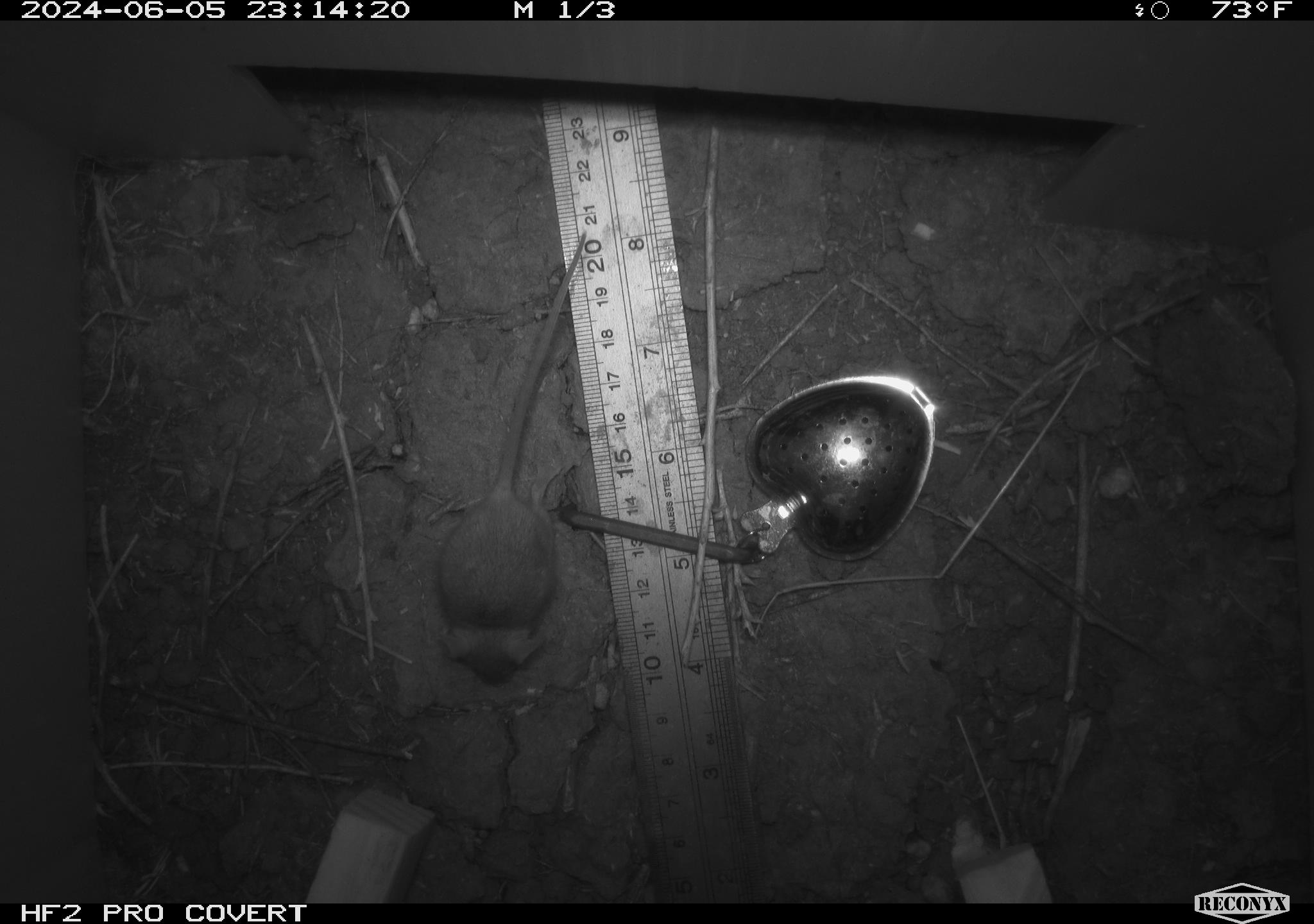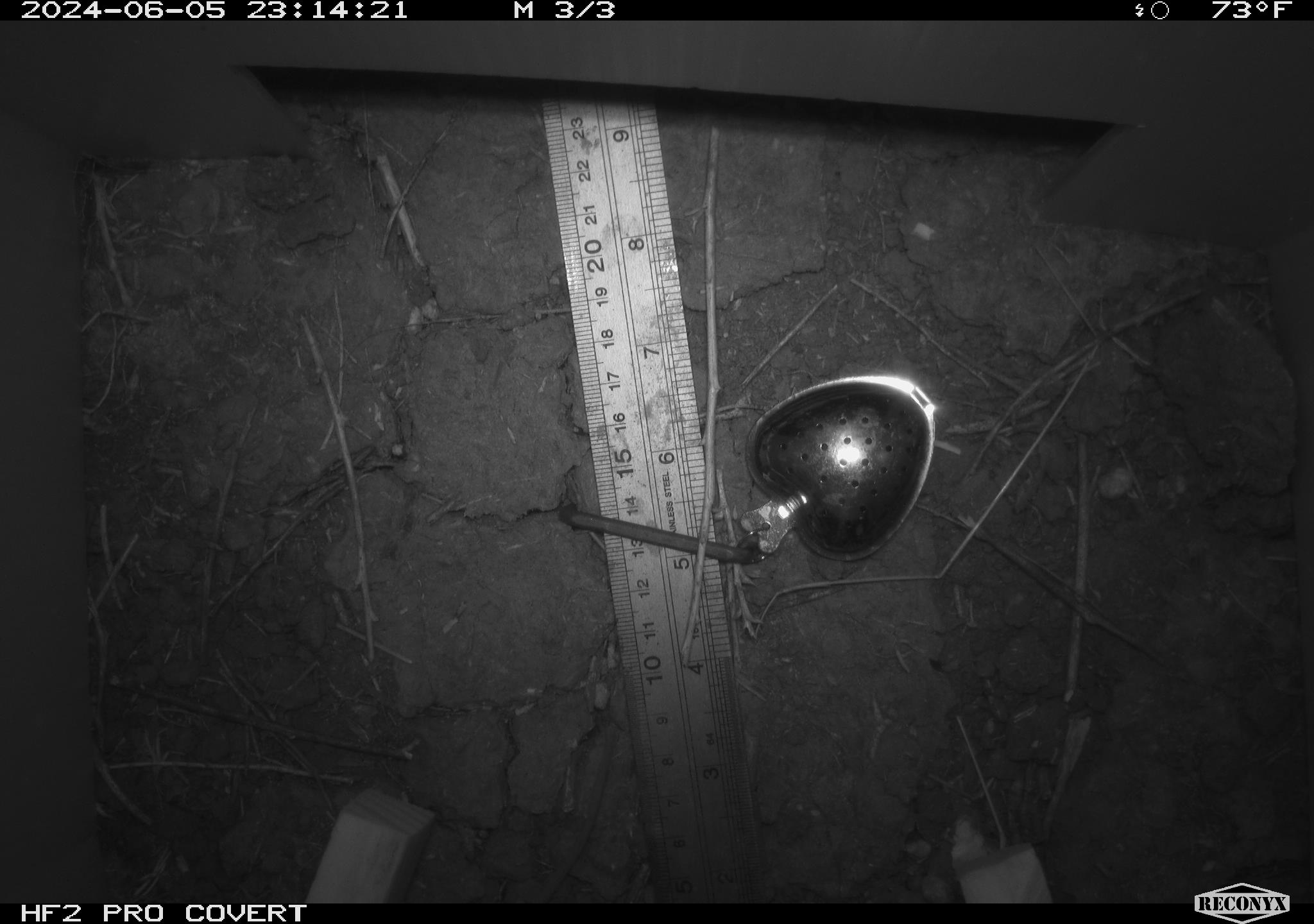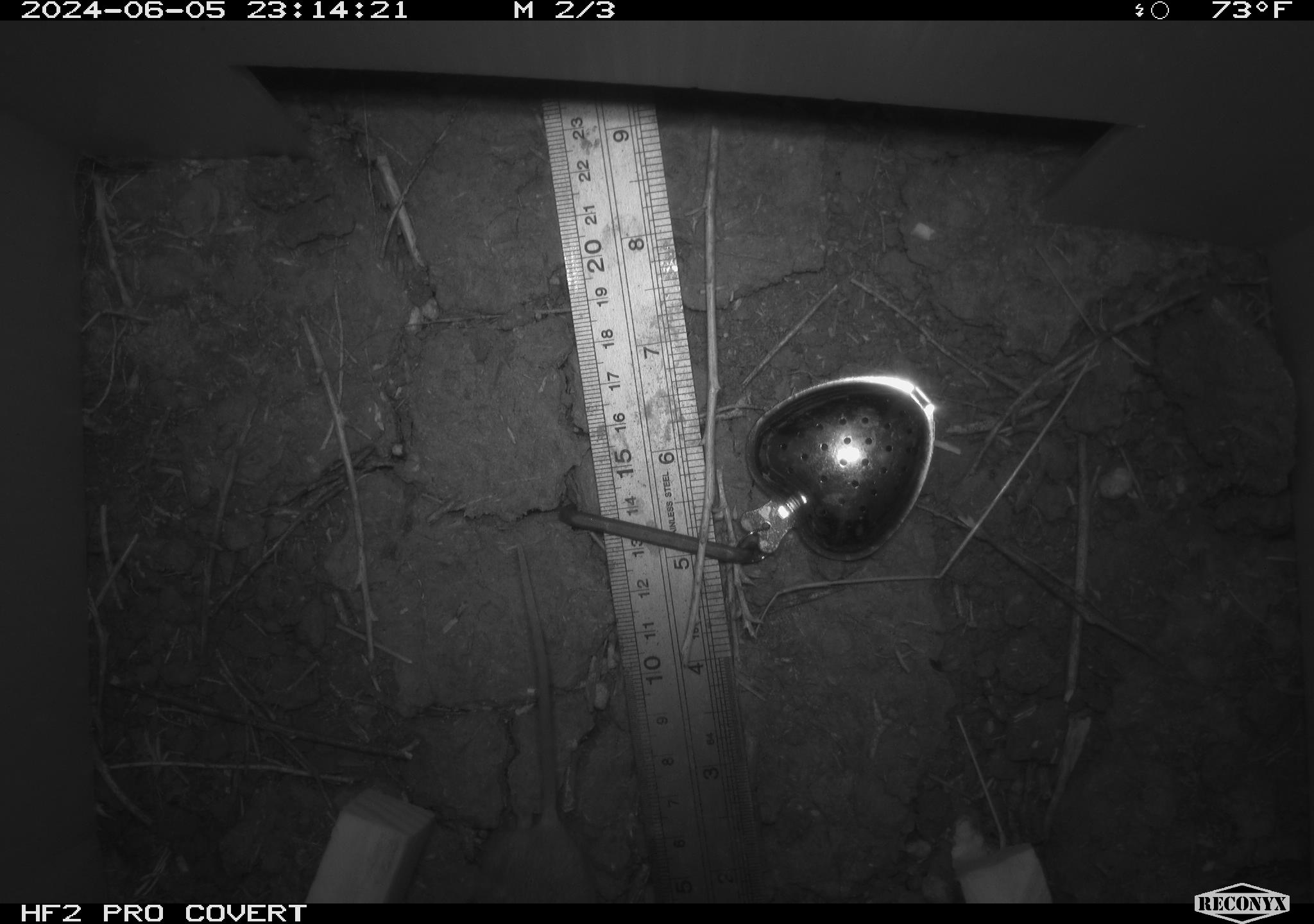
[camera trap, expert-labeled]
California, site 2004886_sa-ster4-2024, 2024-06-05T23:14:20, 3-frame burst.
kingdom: Animalia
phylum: Chordata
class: Mammalia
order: Rodentia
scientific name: Rodentia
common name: mouse species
Mouse species (Rodentia).